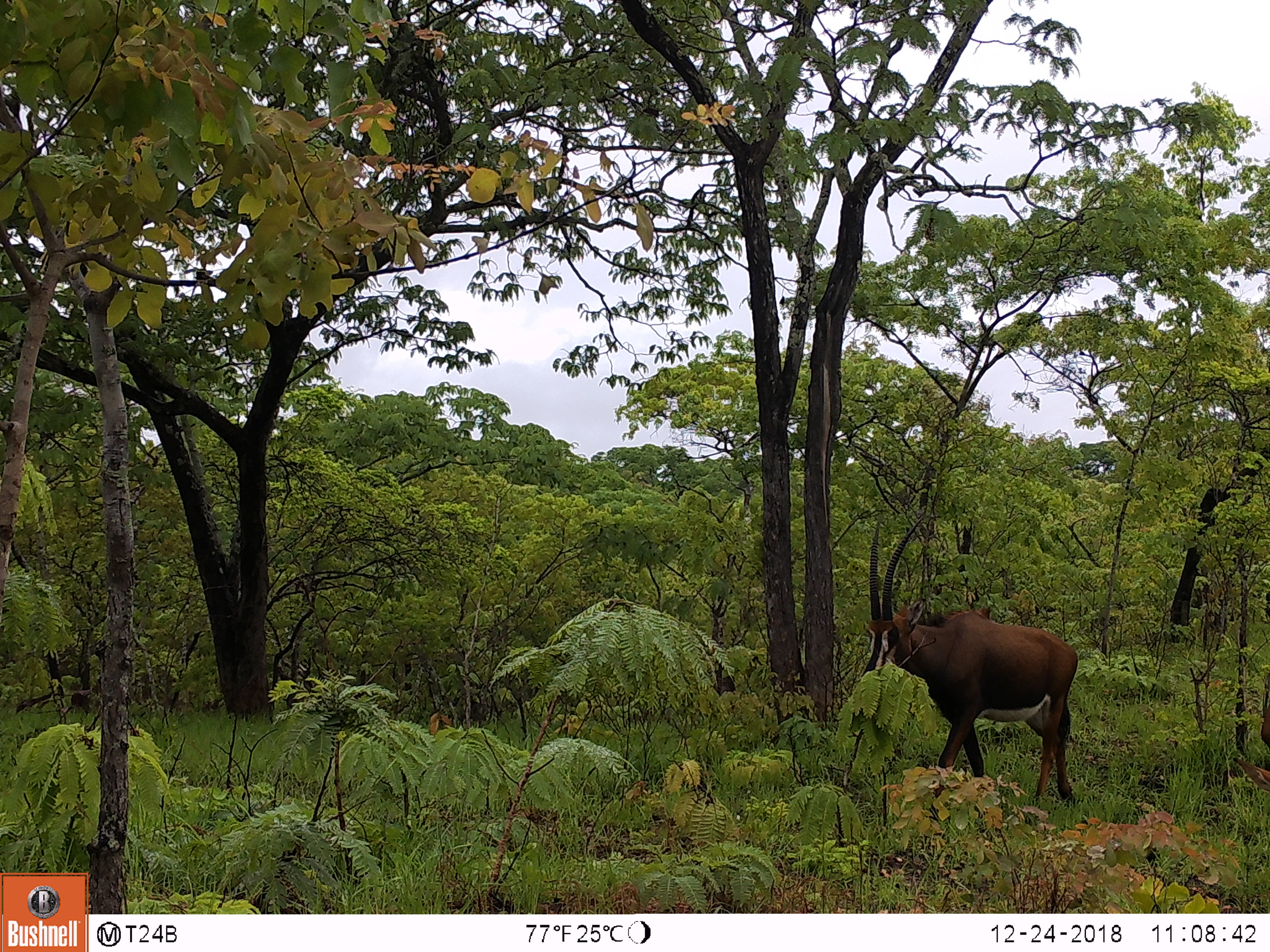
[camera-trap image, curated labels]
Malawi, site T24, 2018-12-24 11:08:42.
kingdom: Animalia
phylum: Chordata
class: Mammalia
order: Artiodactyla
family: Bovidae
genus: Hippotragus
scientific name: Hippotragus niger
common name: sable antelope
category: sable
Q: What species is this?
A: Sable (sable antelope) (Hippotragus niger).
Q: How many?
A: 1.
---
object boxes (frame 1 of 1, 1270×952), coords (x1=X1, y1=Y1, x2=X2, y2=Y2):
sable: (x1=846, y1=512, x2=1084, y2=817)